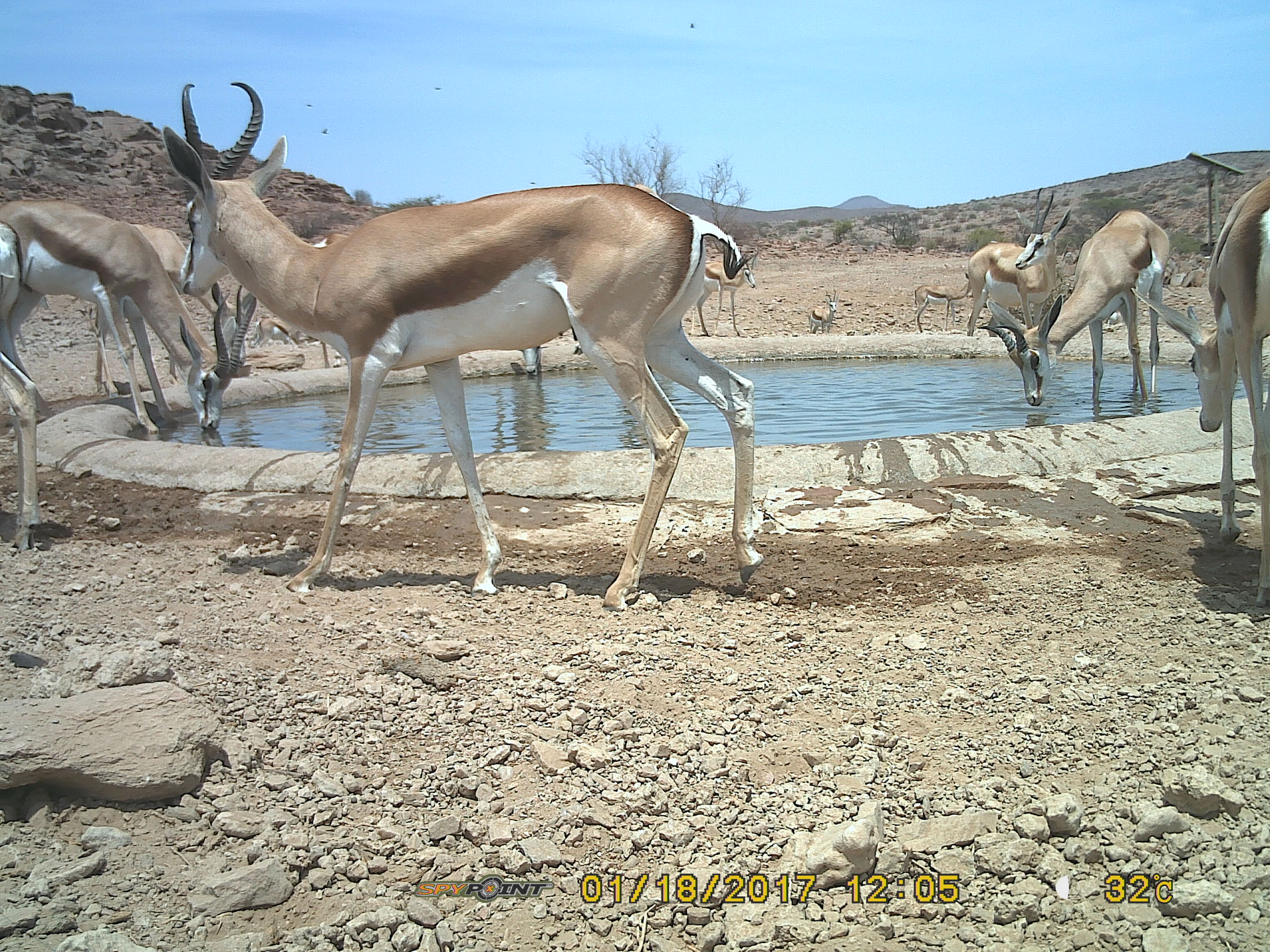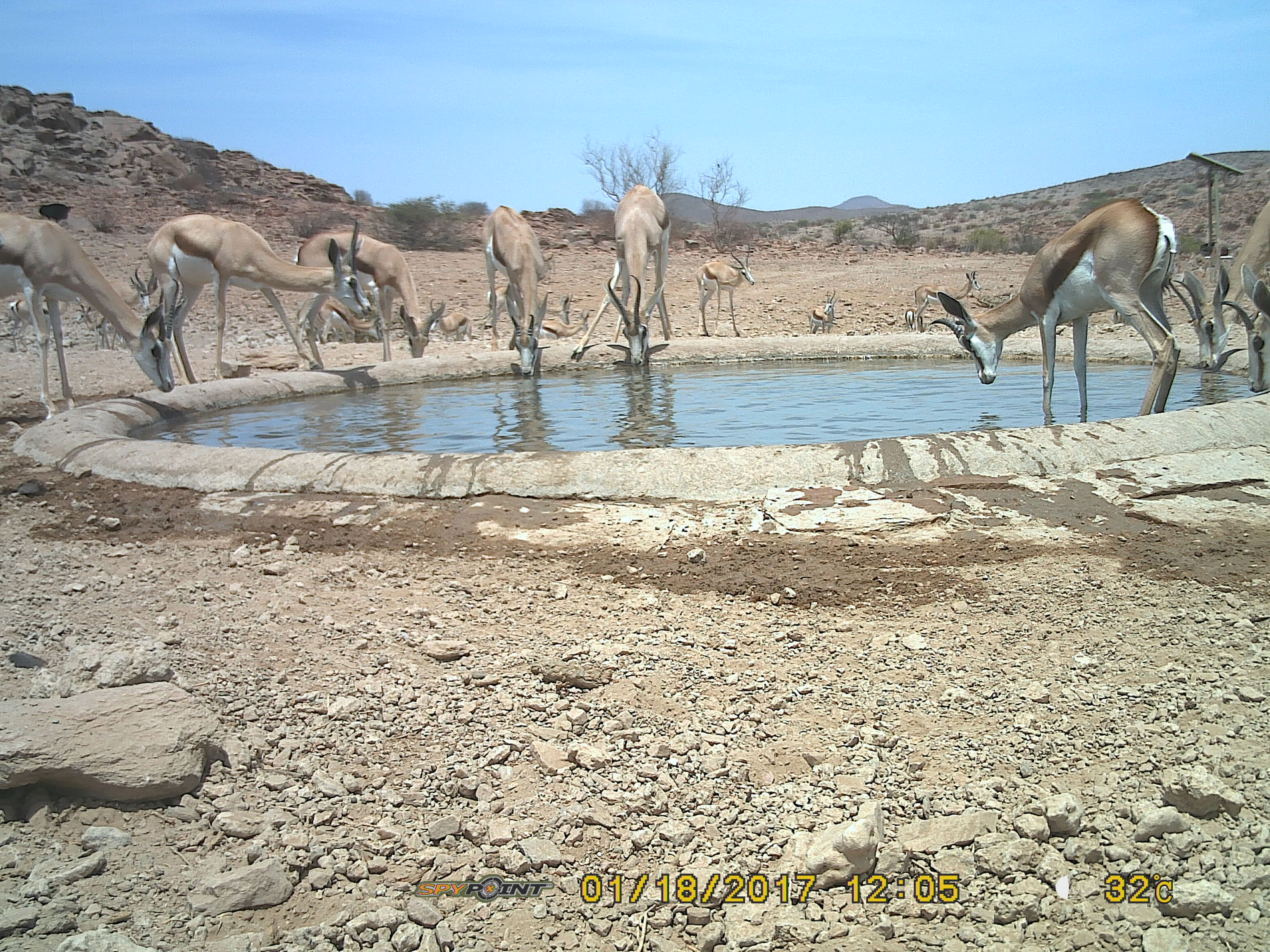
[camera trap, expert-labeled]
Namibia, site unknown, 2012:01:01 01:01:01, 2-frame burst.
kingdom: Animalia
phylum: Chordata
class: Mammalia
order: Artiodactyla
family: Bovidae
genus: Antidorcas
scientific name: Antidorcas marsupialis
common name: springbok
Antidorcas marsupialis (springbok).